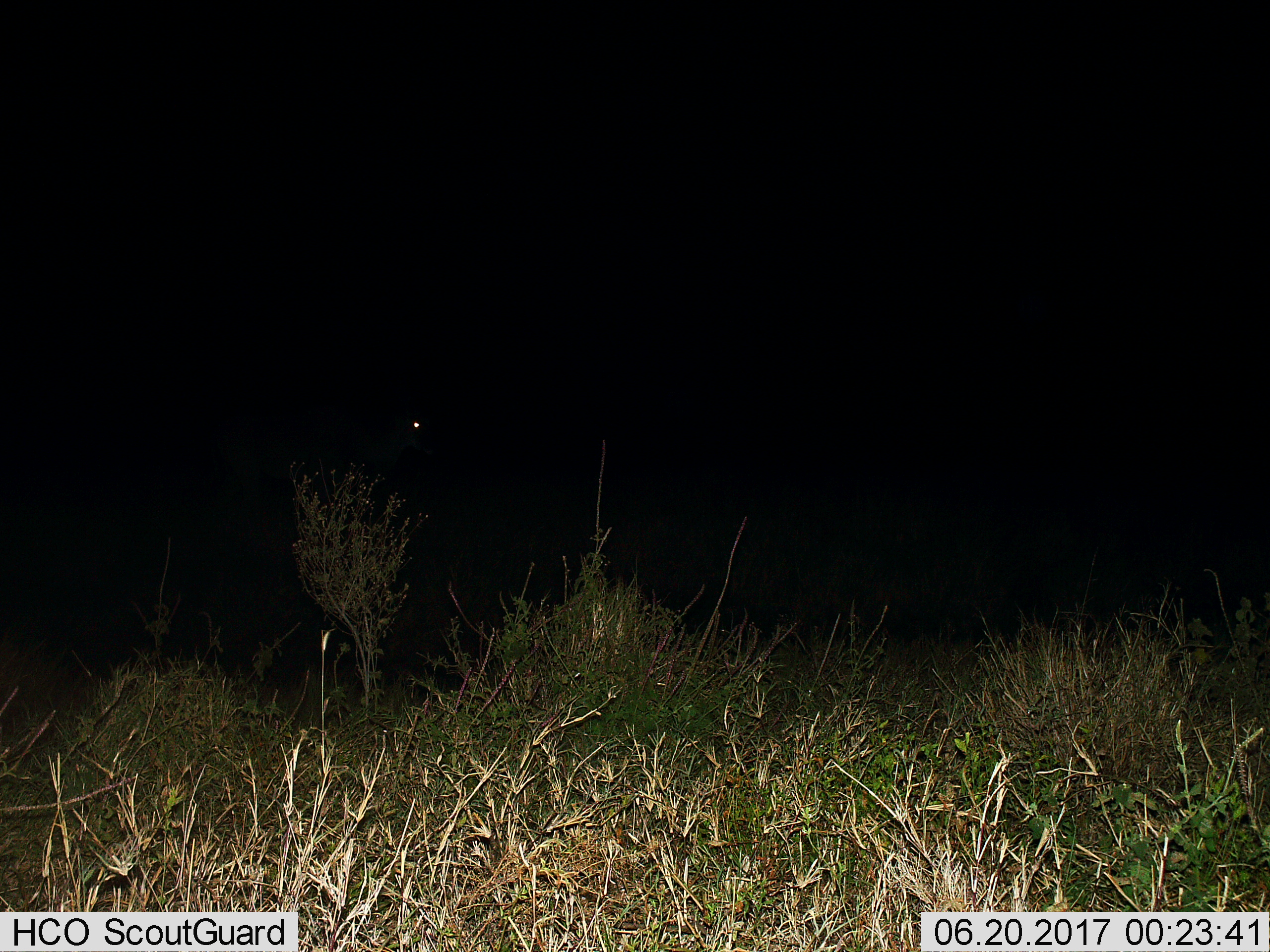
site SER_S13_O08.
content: unidentified animal